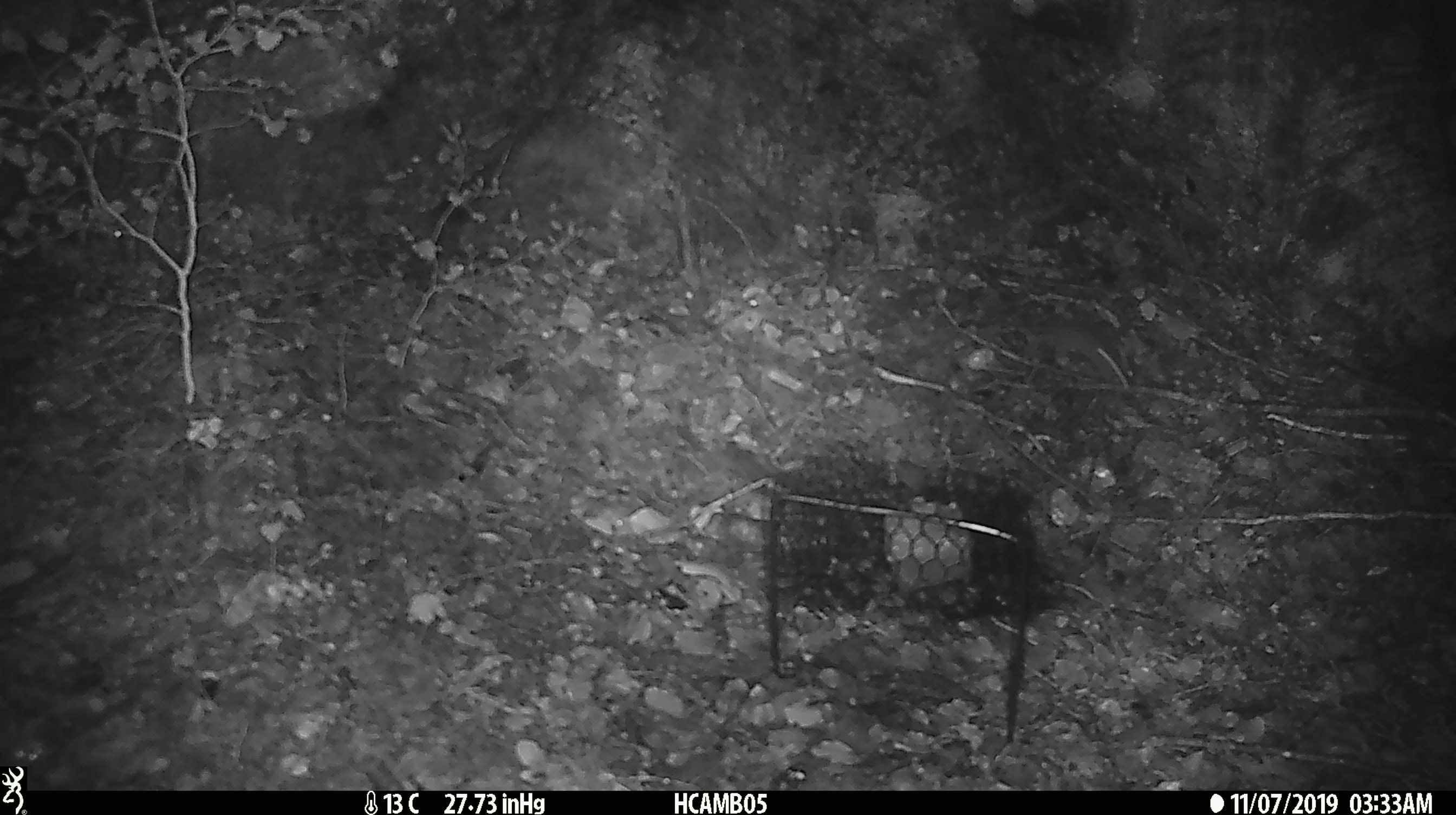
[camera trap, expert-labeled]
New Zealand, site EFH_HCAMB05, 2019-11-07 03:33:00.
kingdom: Animalia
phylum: Chordata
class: Mammalia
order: Rodentia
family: Muridae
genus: Mus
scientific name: Mus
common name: mouse